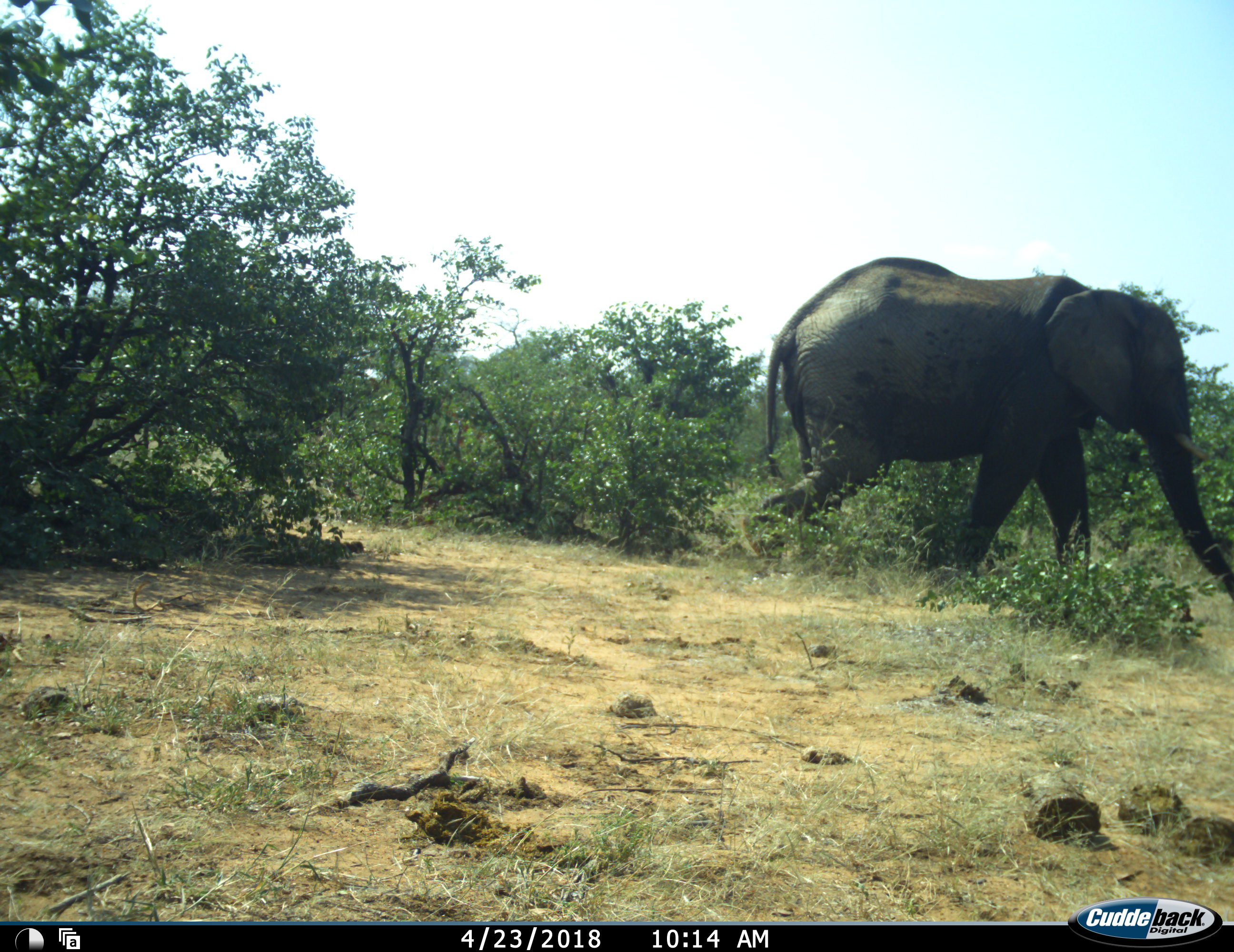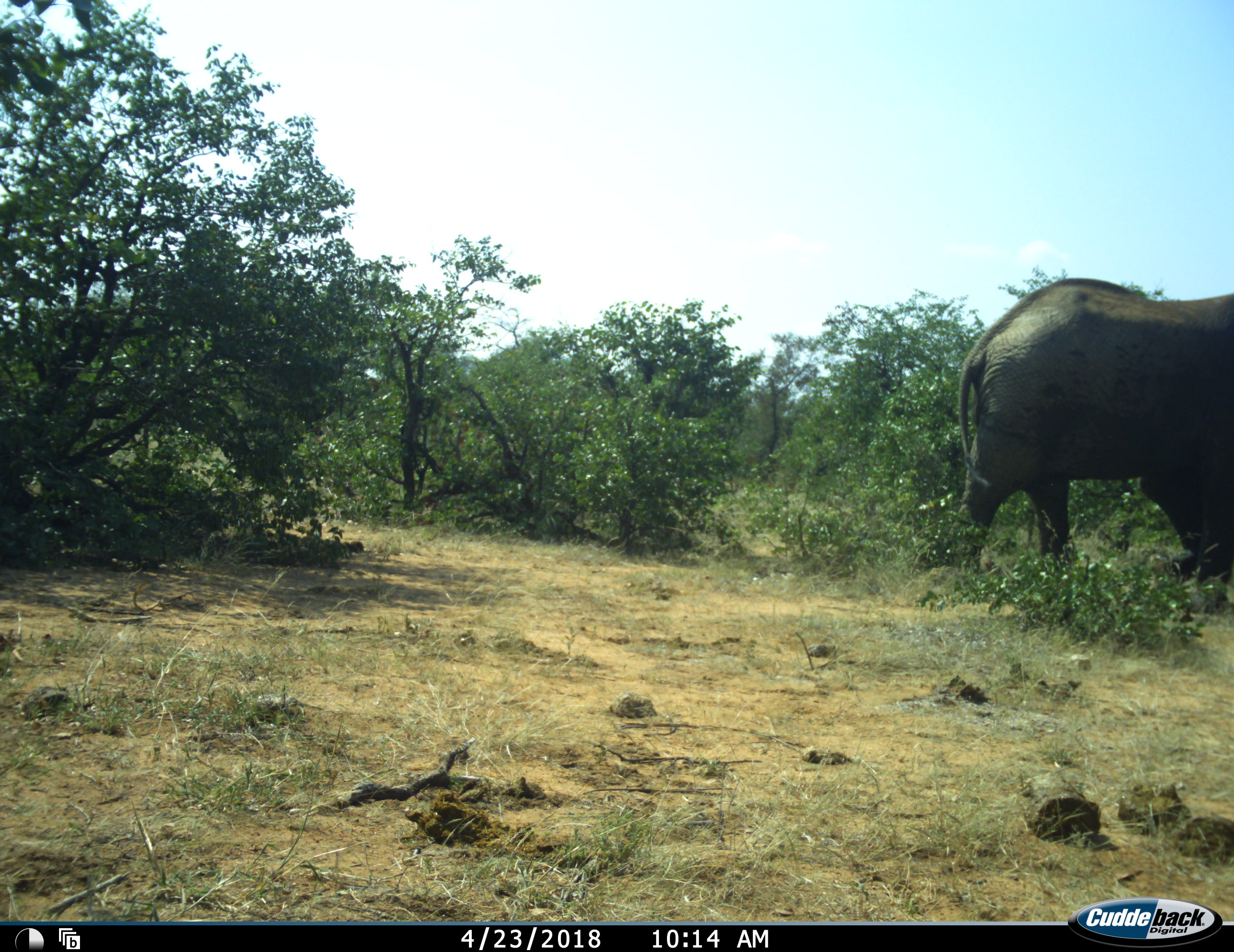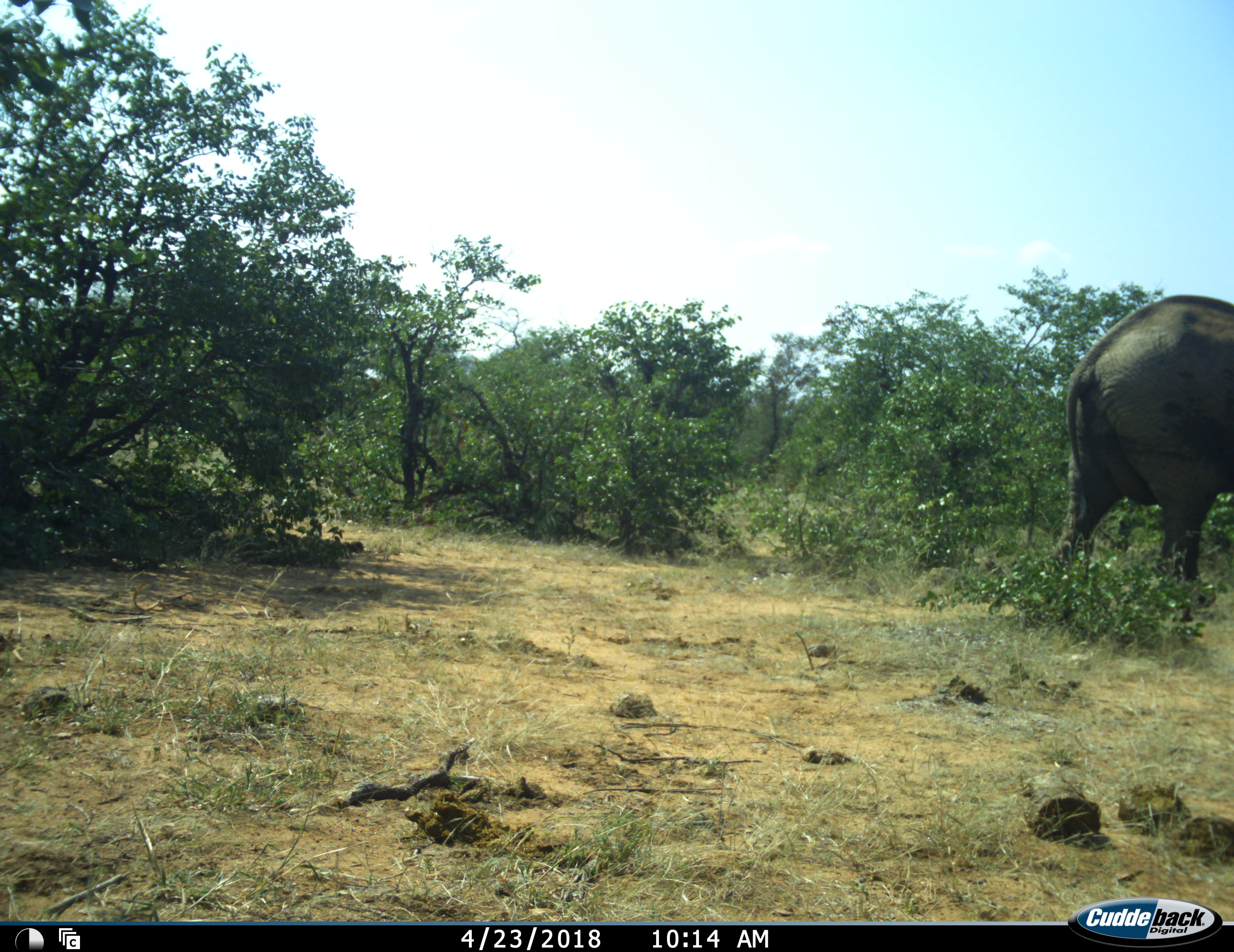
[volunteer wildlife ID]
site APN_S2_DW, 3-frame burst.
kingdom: Animalia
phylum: Chordata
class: Mammalia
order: Proboscidea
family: Elephantidae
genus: Loxodonta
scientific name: Loxodonta africana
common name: african bush elephant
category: elephant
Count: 1.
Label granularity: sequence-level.